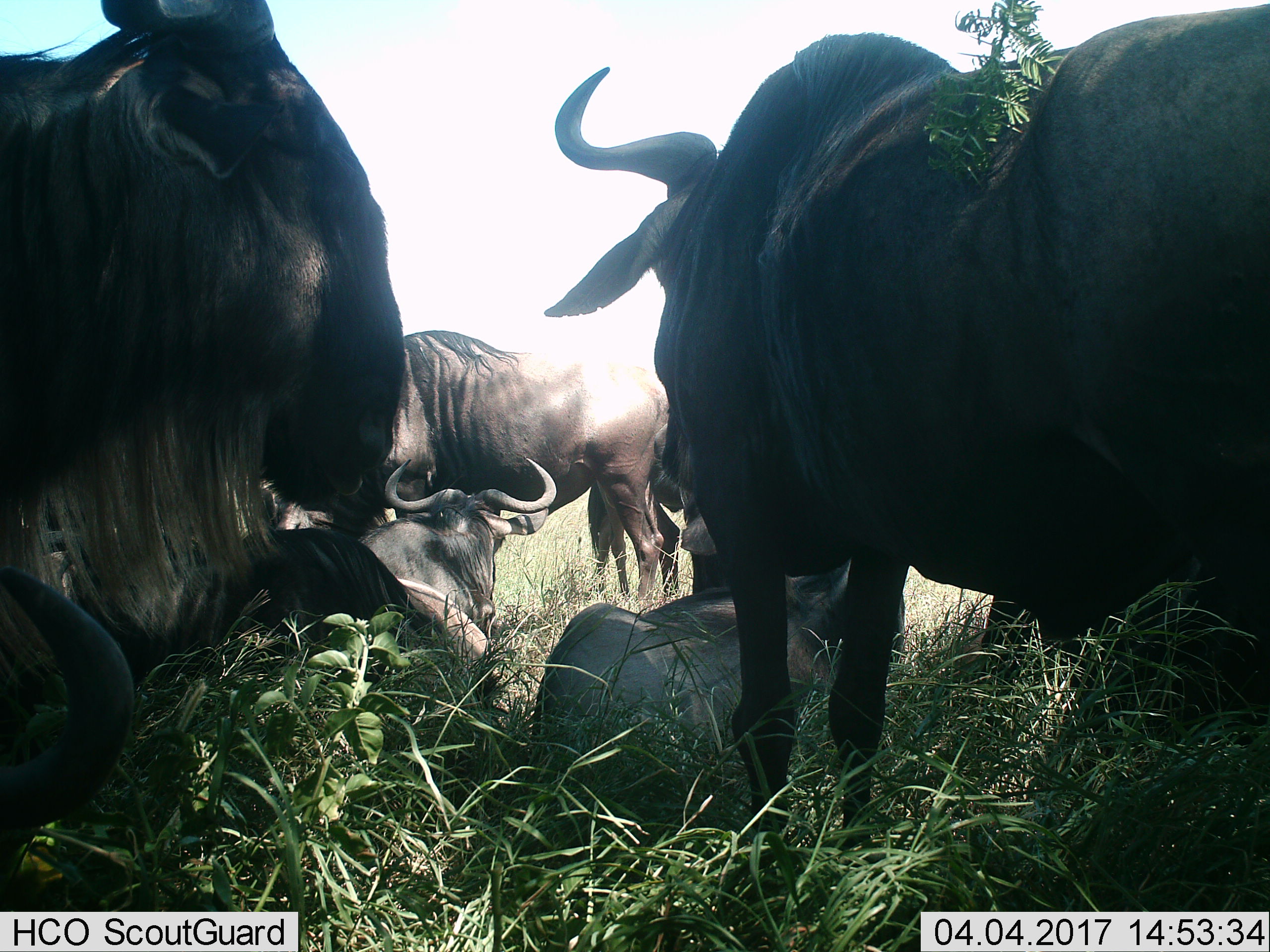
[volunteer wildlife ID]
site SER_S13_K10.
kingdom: Animalia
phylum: Chordata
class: Mammalia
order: Artiodactyla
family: Bovidae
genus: Connochaetes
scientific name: Connochaetes taurinus taurinus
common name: blue wildebeest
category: wildebeestblue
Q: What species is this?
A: Wildebeestblue (blue wildebeest) (Connochaetes taurinus taurinus).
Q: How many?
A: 5.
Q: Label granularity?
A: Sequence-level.